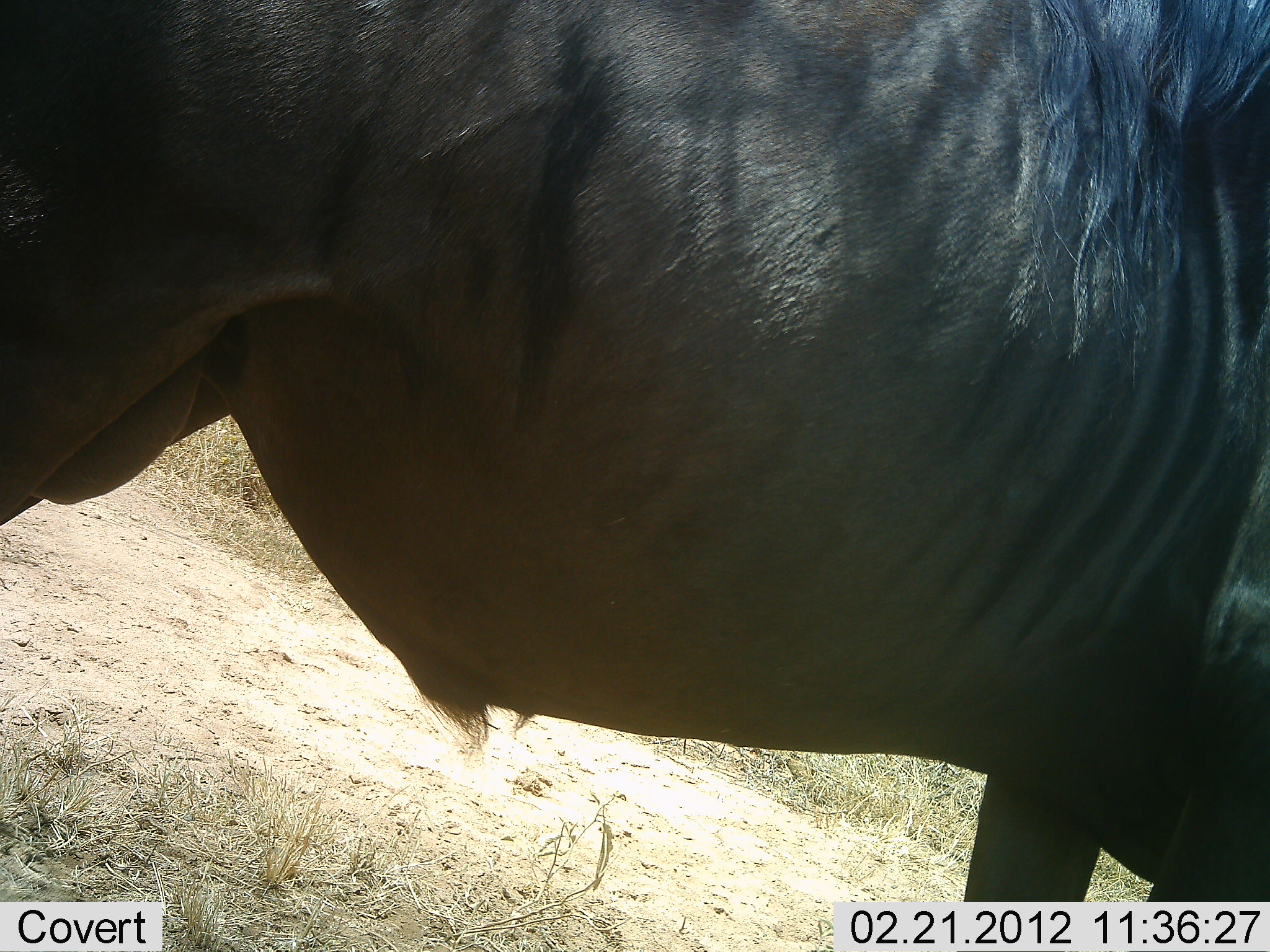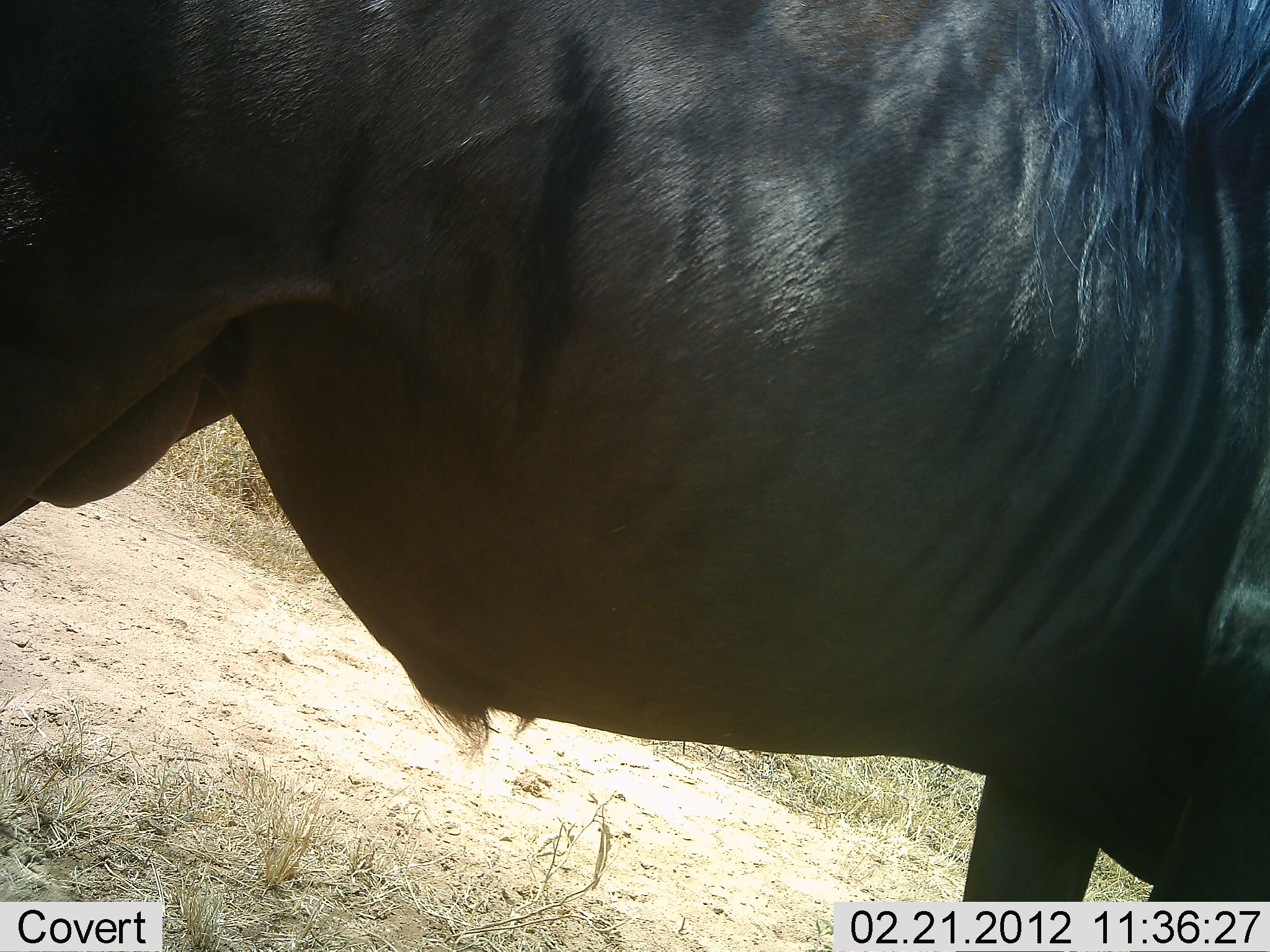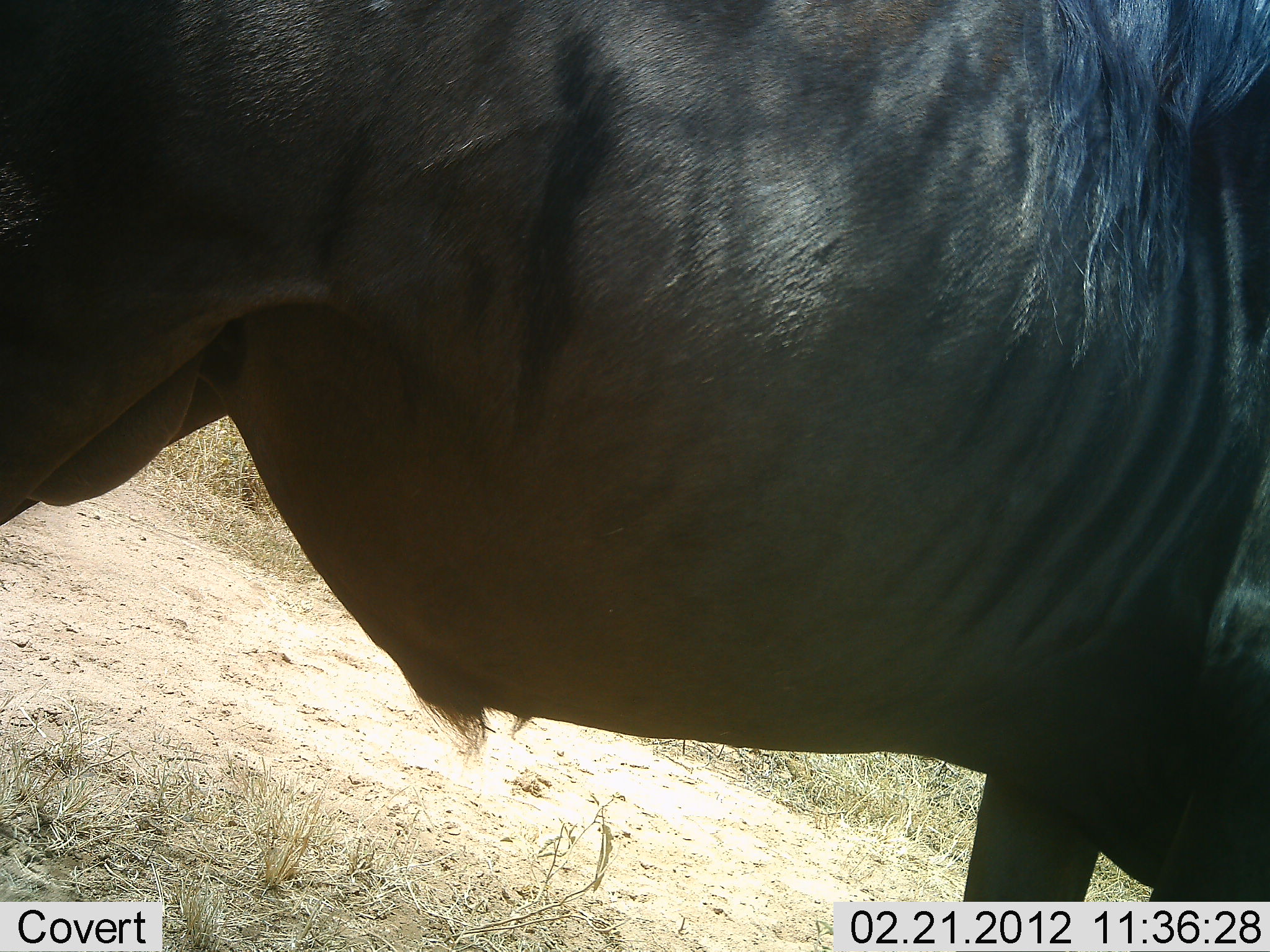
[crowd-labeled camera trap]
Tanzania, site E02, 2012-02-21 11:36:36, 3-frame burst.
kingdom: Animalia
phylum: Chordata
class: Mammalia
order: Artiodactyla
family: Bovidae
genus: Connochaetes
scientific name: Connochaetes taurinus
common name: blue wildebeest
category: wildebeest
Wildebeest (blue wildebeest) (Connochaetes taurinus), count 1. Behavior (volunteer vote fractions): standing 100%, resting 0%, moving 0%, interacting 0%. Young present (vote fraction): 0%. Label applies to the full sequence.